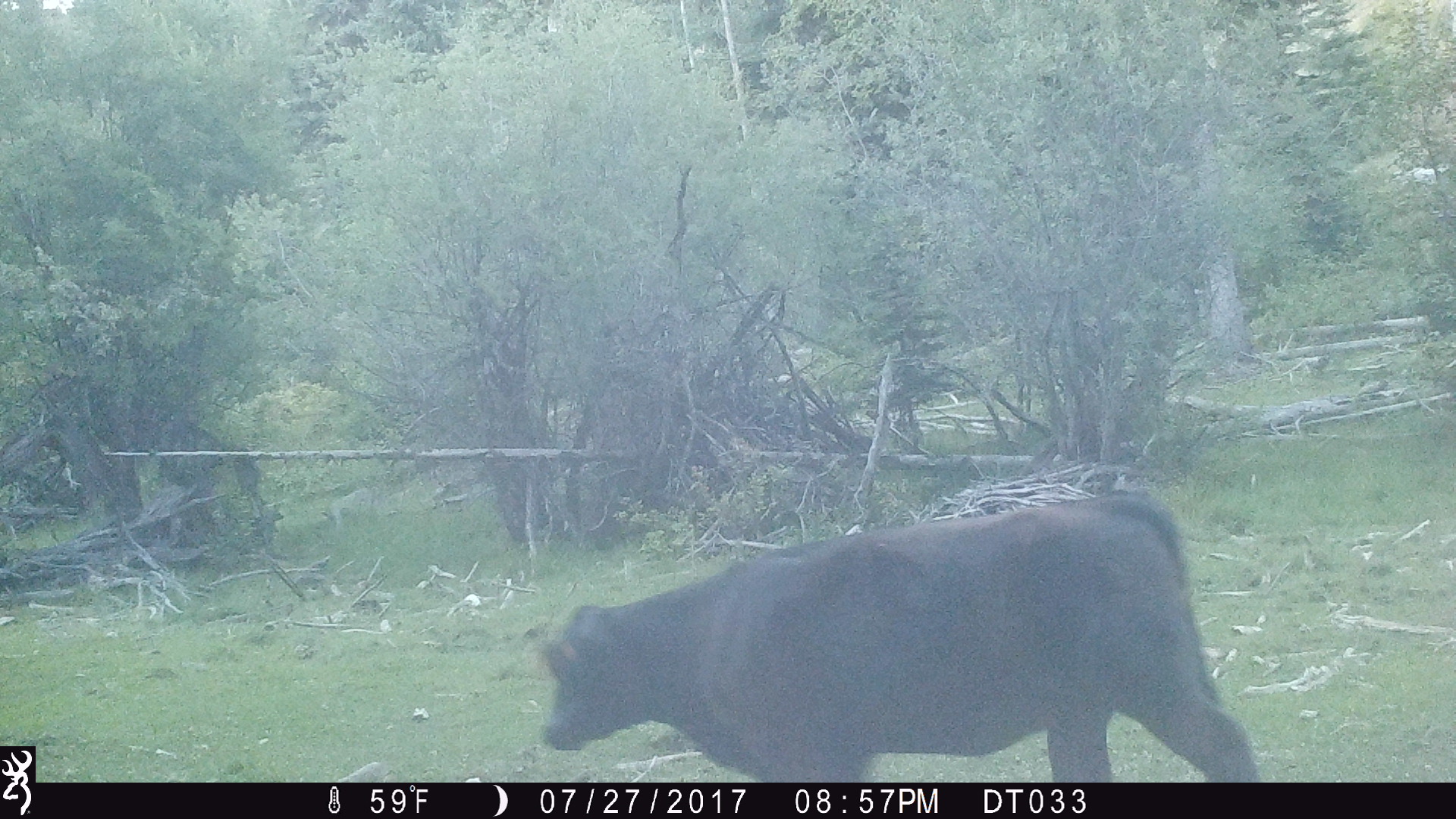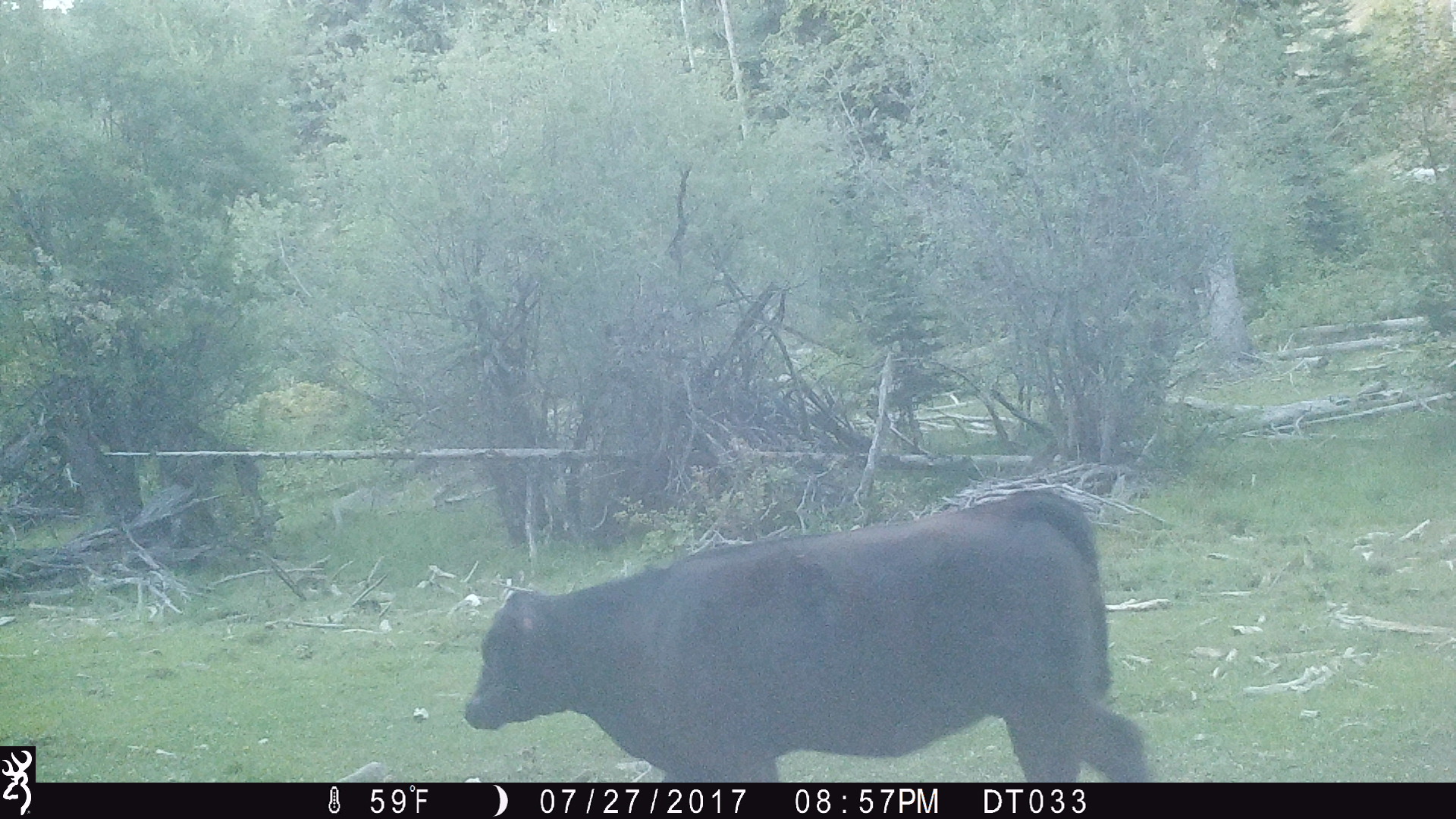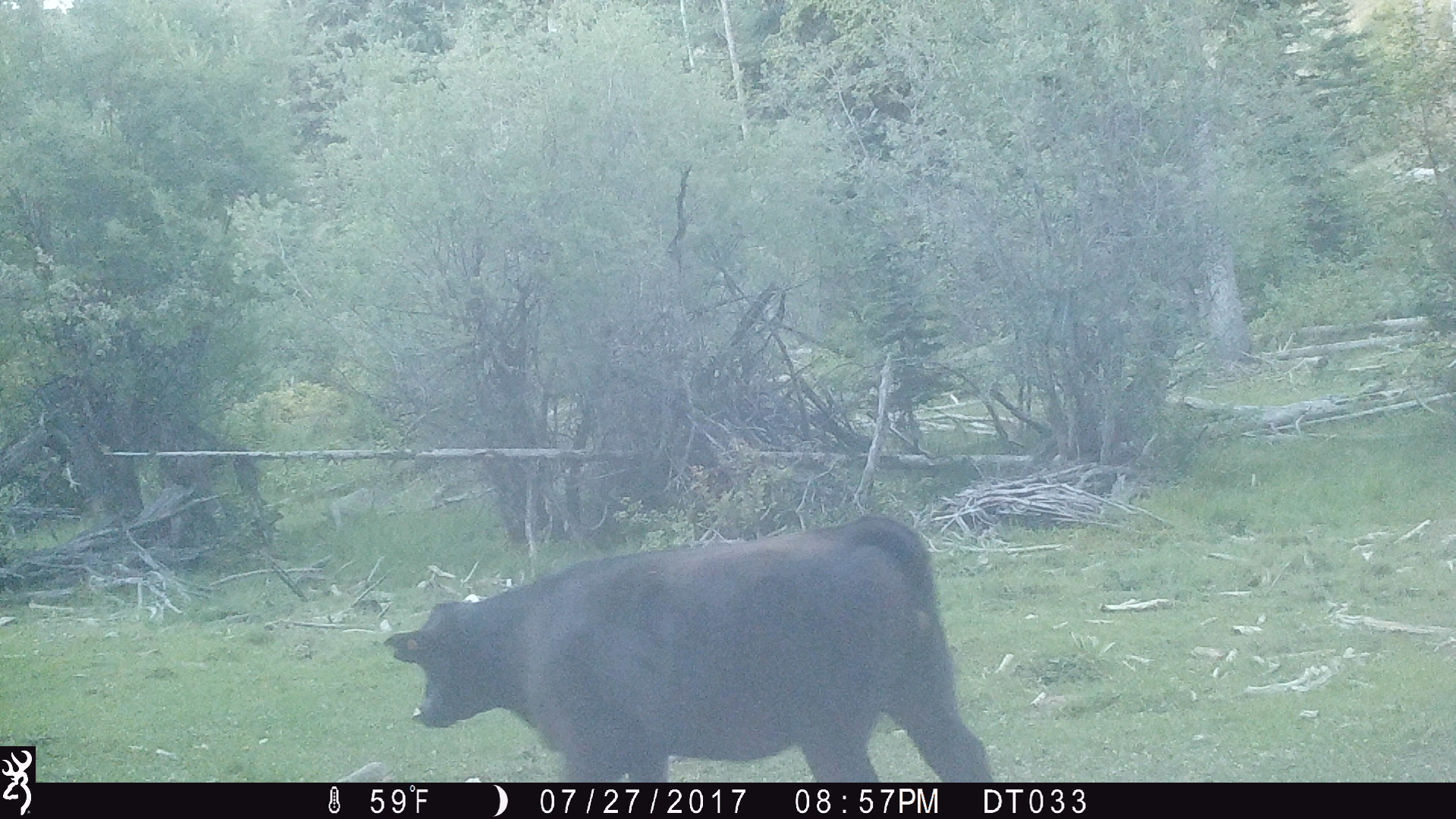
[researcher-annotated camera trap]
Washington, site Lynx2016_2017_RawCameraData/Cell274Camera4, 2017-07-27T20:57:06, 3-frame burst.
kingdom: Animalia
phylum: Chordata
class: Mammalia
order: Artiodactyla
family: Bovidae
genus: Bos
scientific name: Bos taurus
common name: domestic cattle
Domestic cattle (Bos taurus). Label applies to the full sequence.